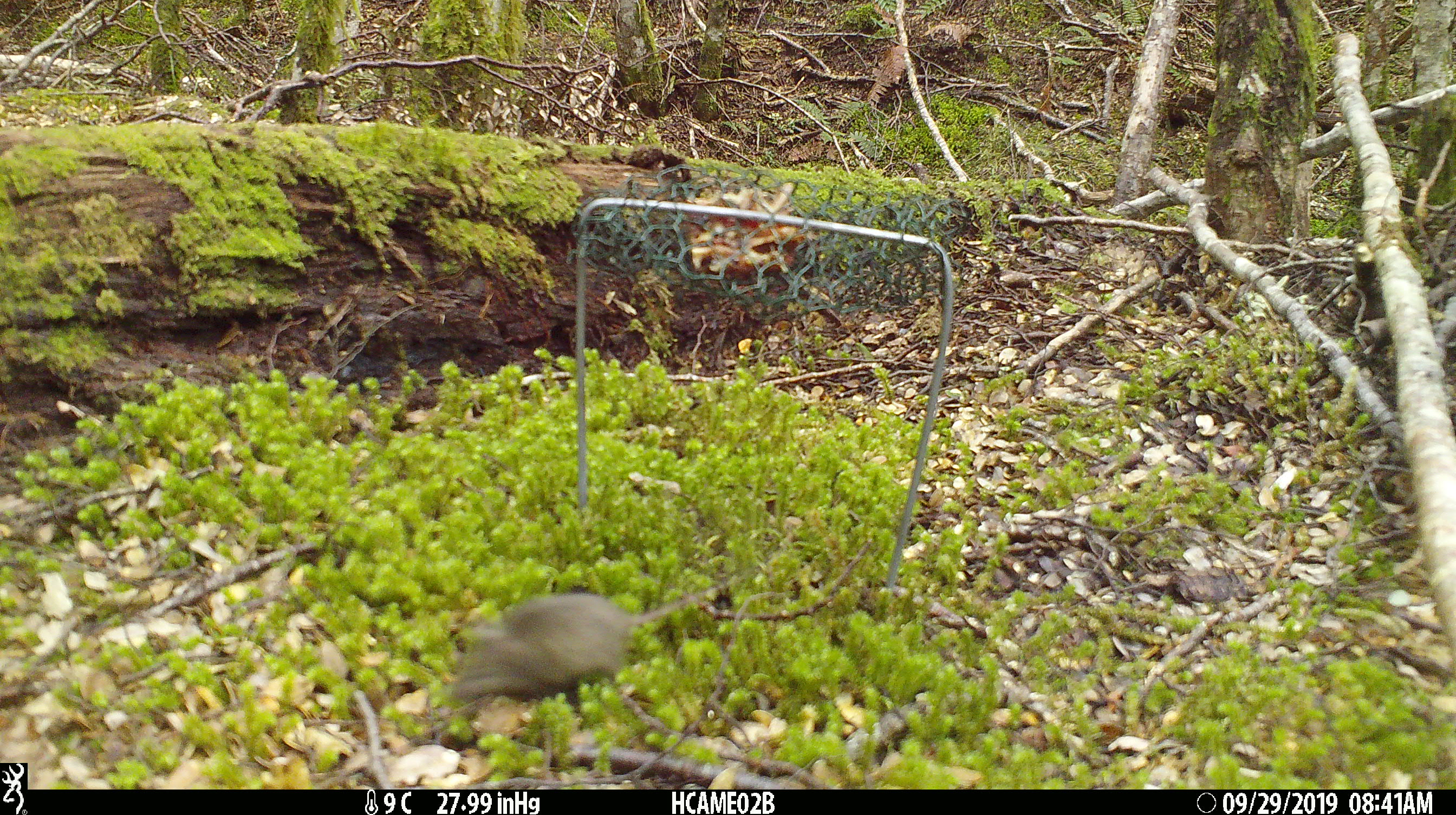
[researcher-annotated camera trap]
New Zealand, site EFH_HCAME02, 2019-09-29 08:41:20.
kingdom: Animalia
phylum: Chordata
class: Mammalia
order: Rodentia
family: Muridae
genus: Mus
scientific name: Mus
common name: mouse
Mouse (Mus).